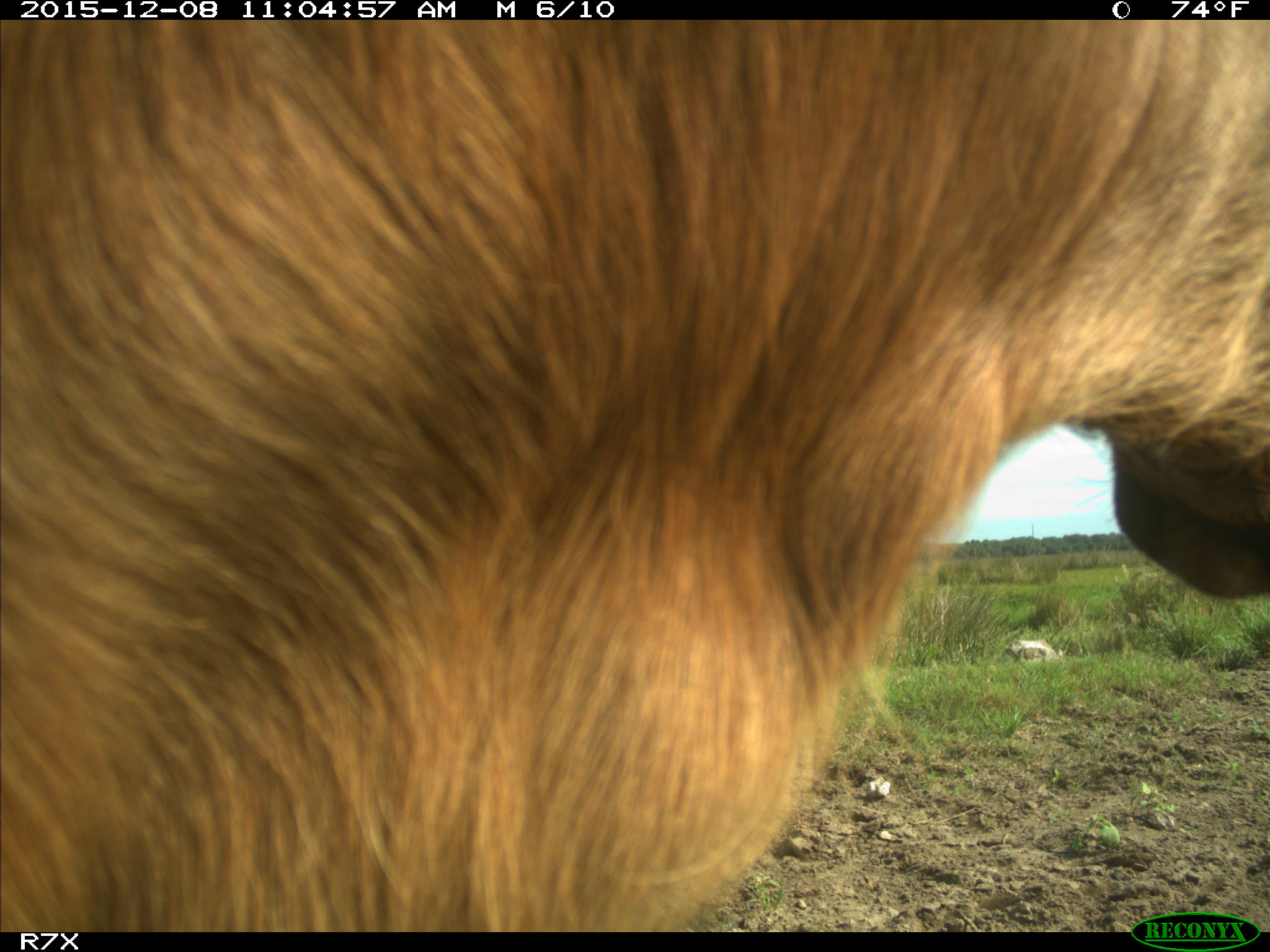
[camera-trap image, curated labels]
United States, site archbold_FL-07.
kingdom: Animalia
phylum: Chordata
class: Mammalia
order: Artiodactyla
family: Bovidae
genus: Bos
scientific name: Bos taurus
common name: domestic cow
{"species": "Bos taurus (domestic cow)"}